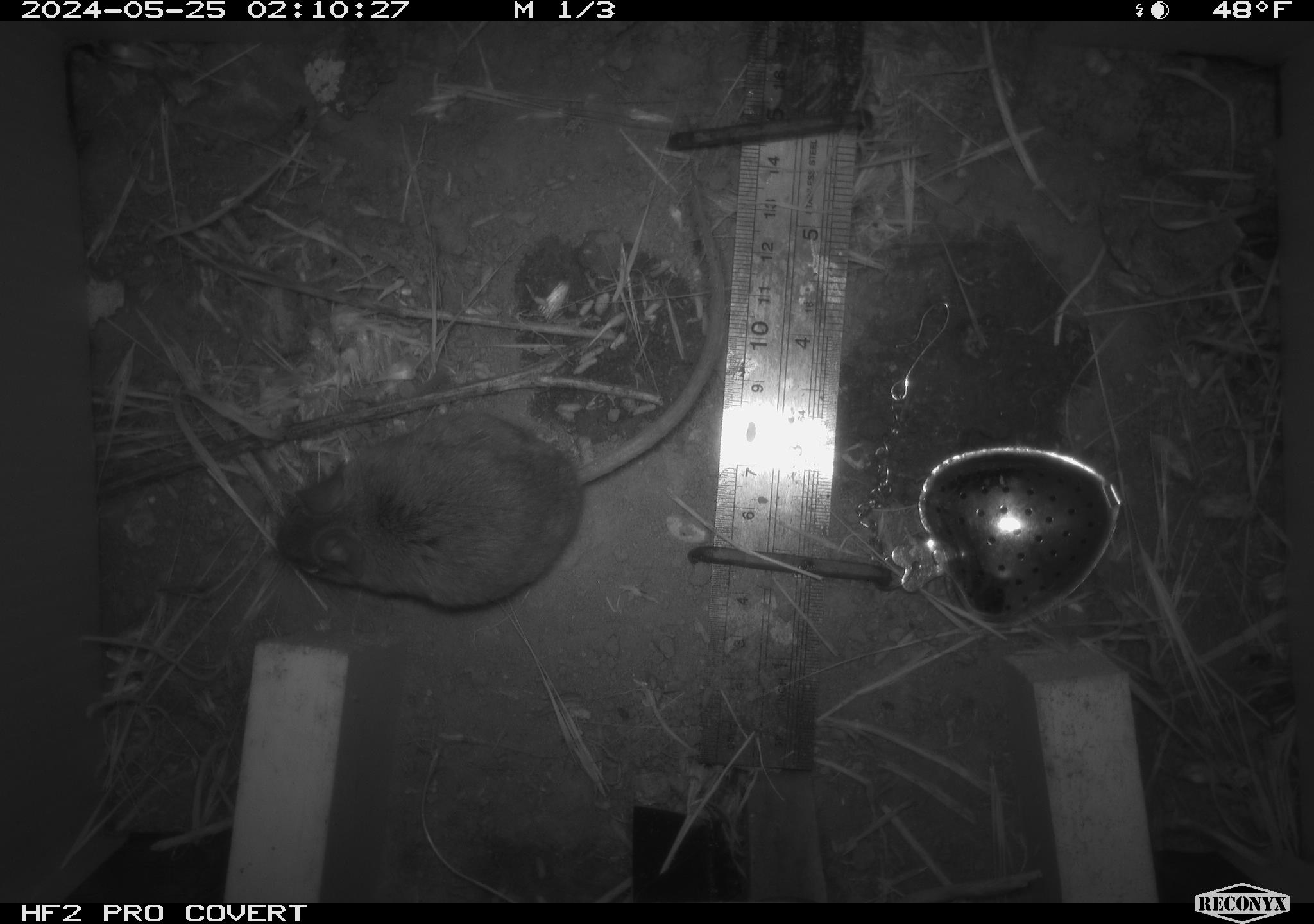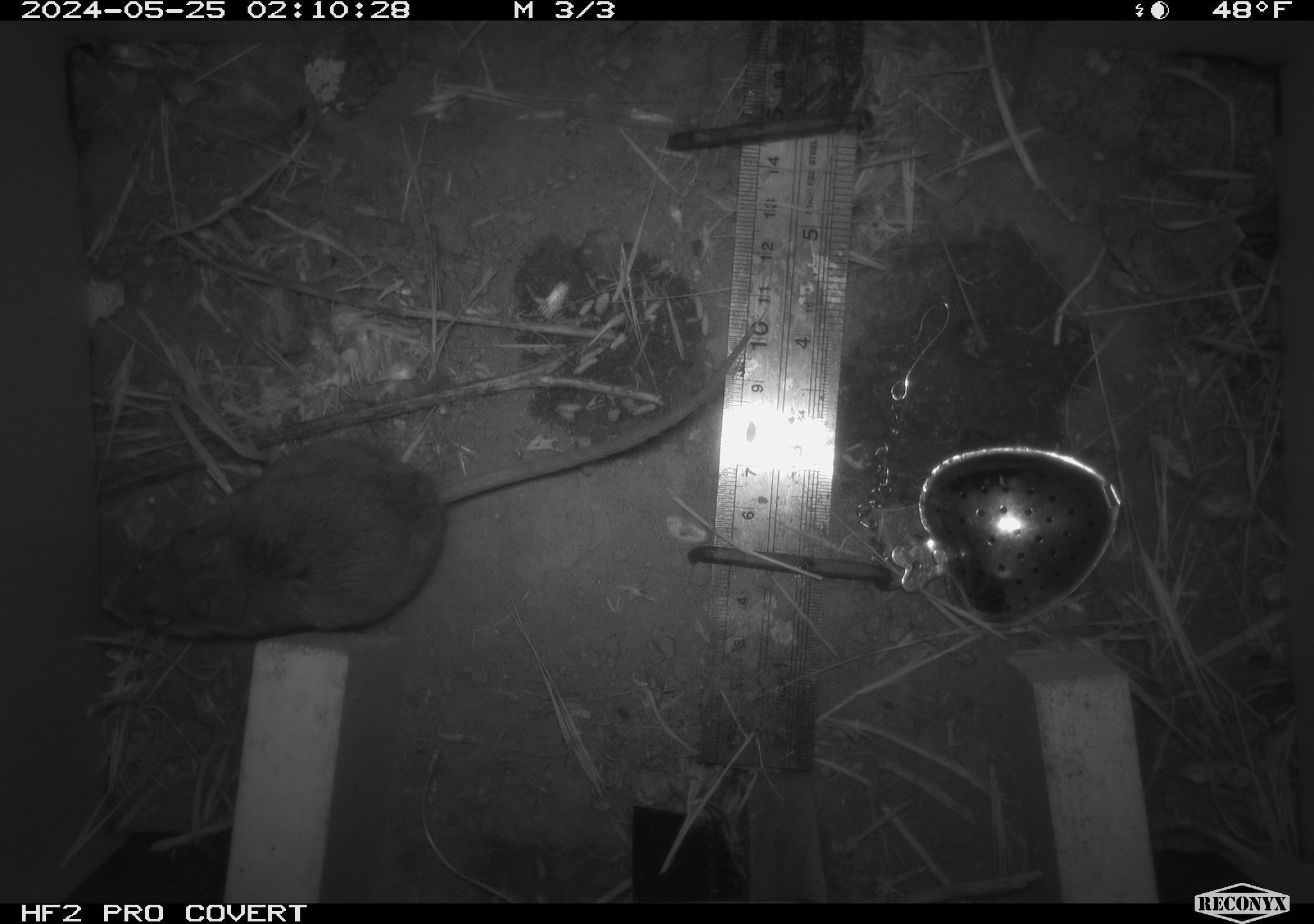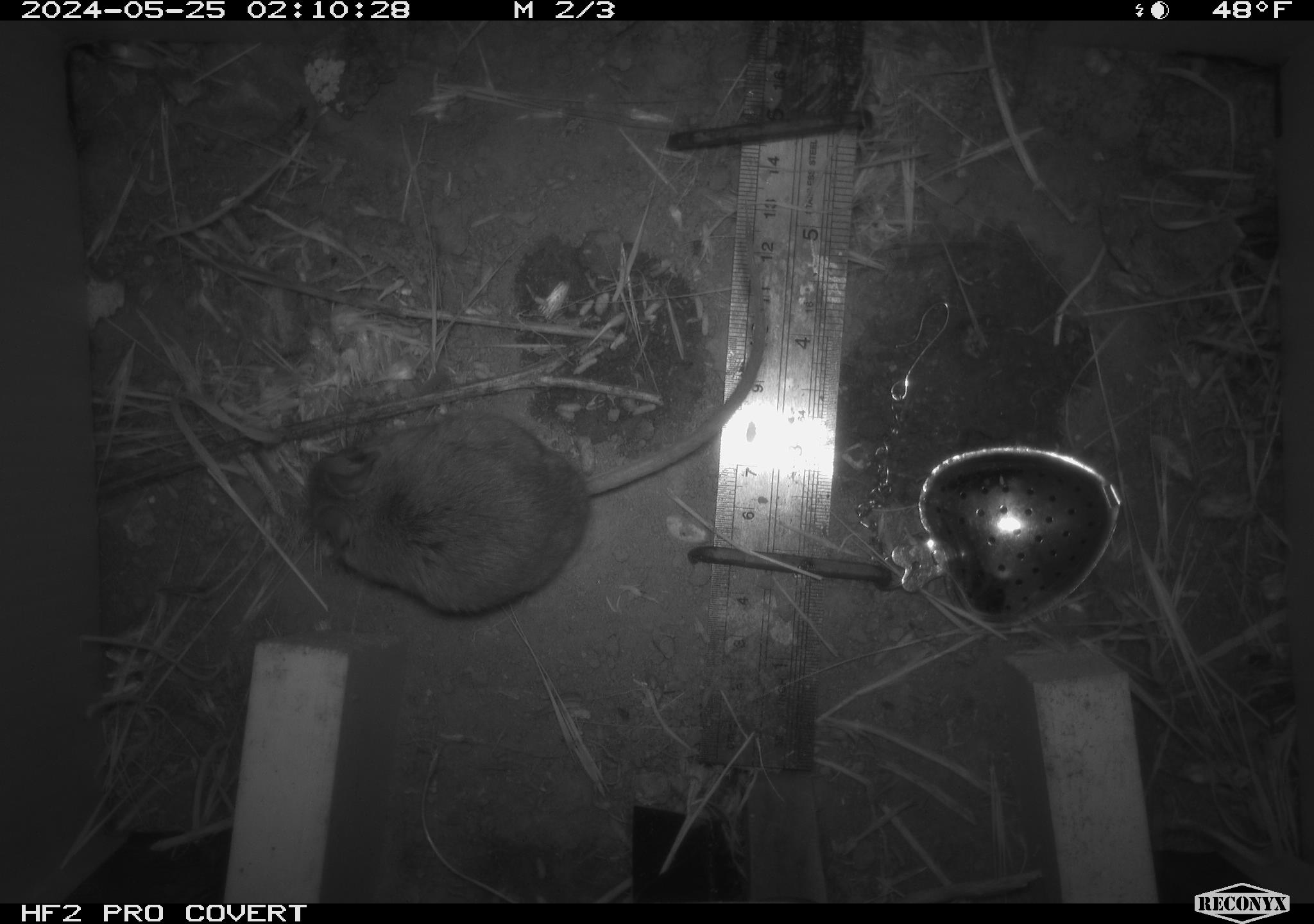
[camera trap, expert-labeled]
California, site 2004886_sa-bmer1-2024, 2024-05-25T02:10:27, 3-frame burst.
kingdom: Animalia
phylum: Chordata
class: Mammalia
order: Rodentia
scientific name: Rodentia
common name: mouse species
Mouse species (Rodentia).